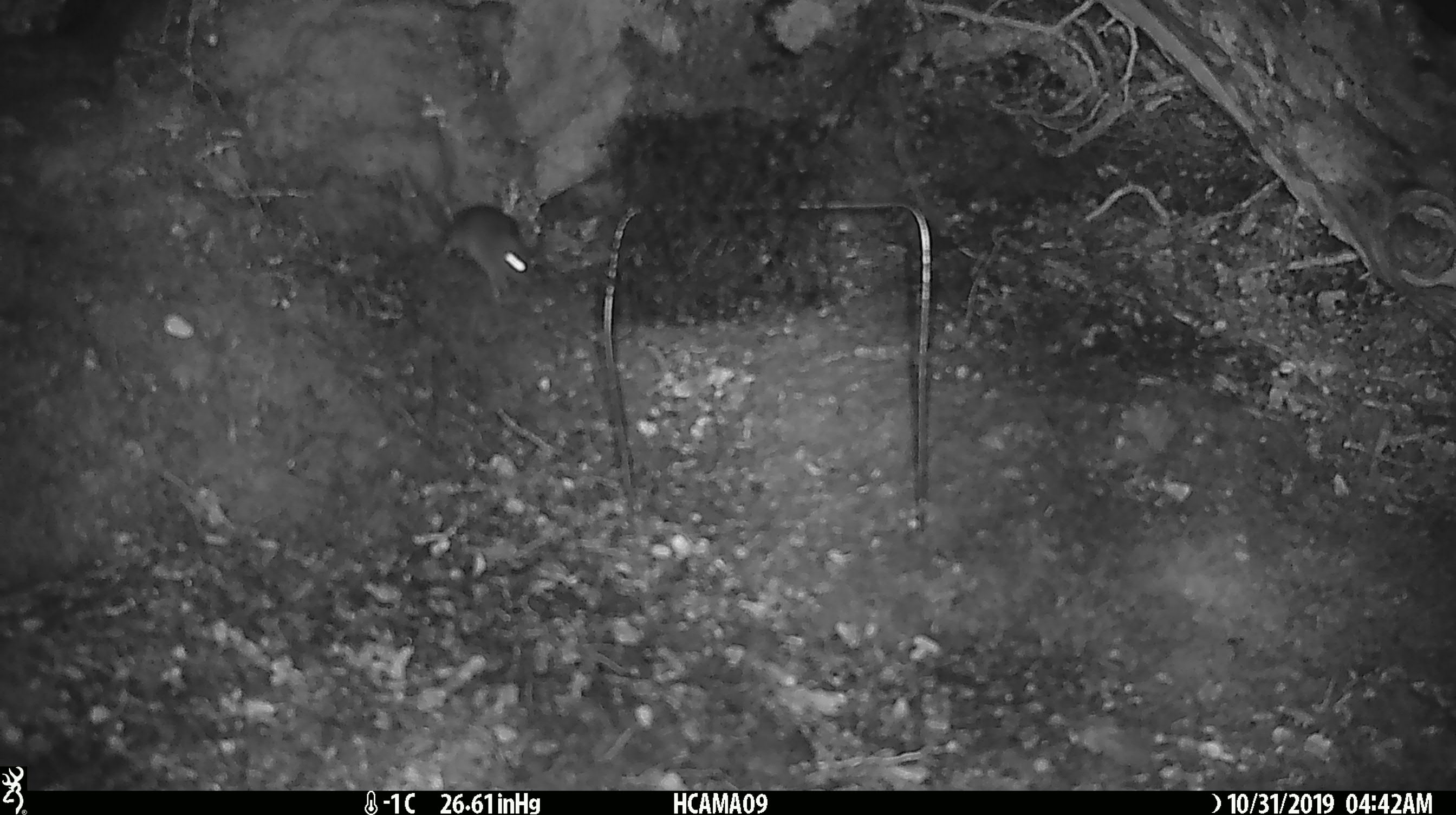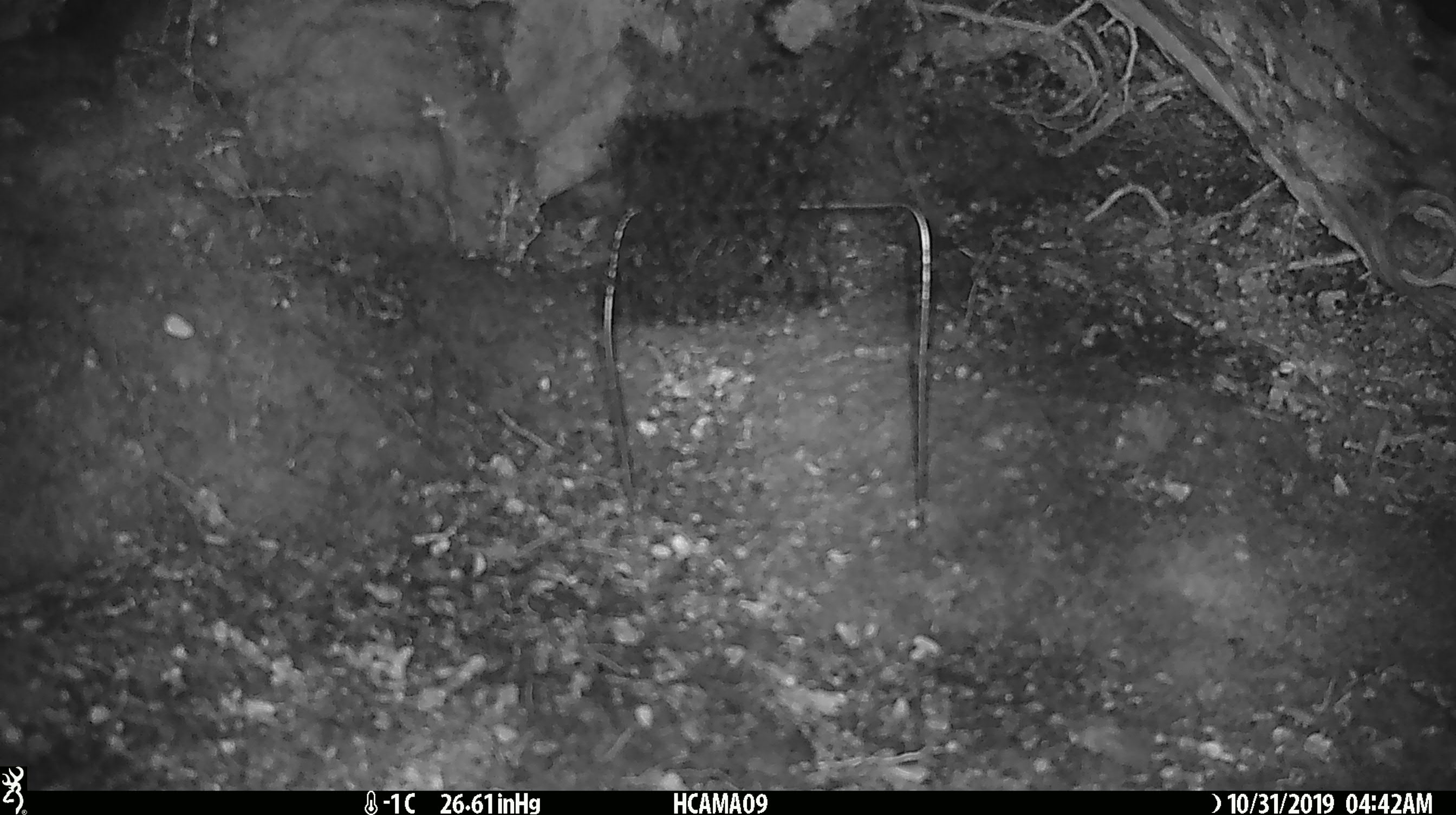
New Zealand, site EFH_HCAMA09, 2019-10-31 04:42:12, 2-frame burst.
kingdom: Animalia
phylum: Chordata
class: Mammalia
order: Rodentia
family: Muridae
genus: Mus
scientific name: Mus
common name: mouse